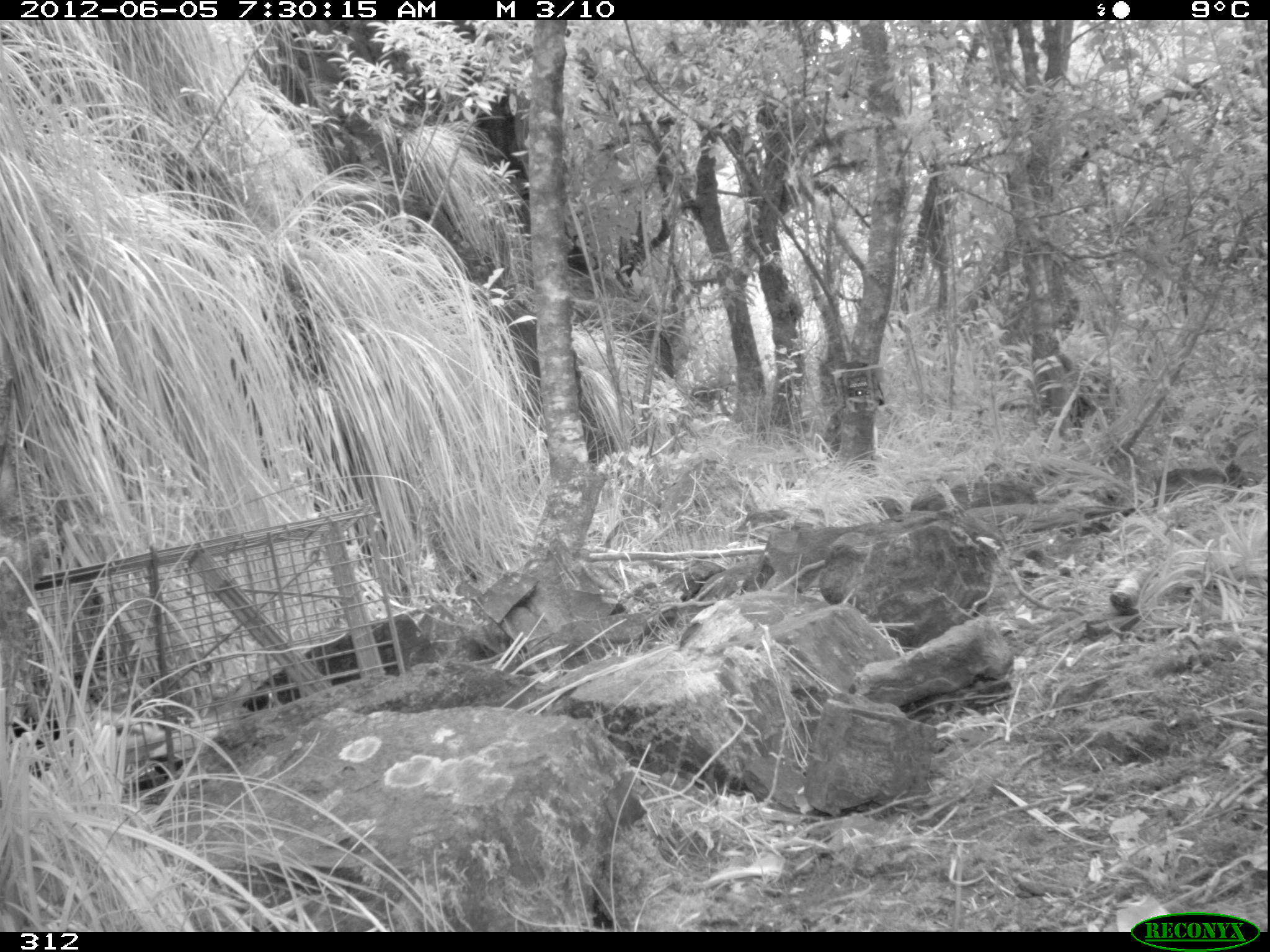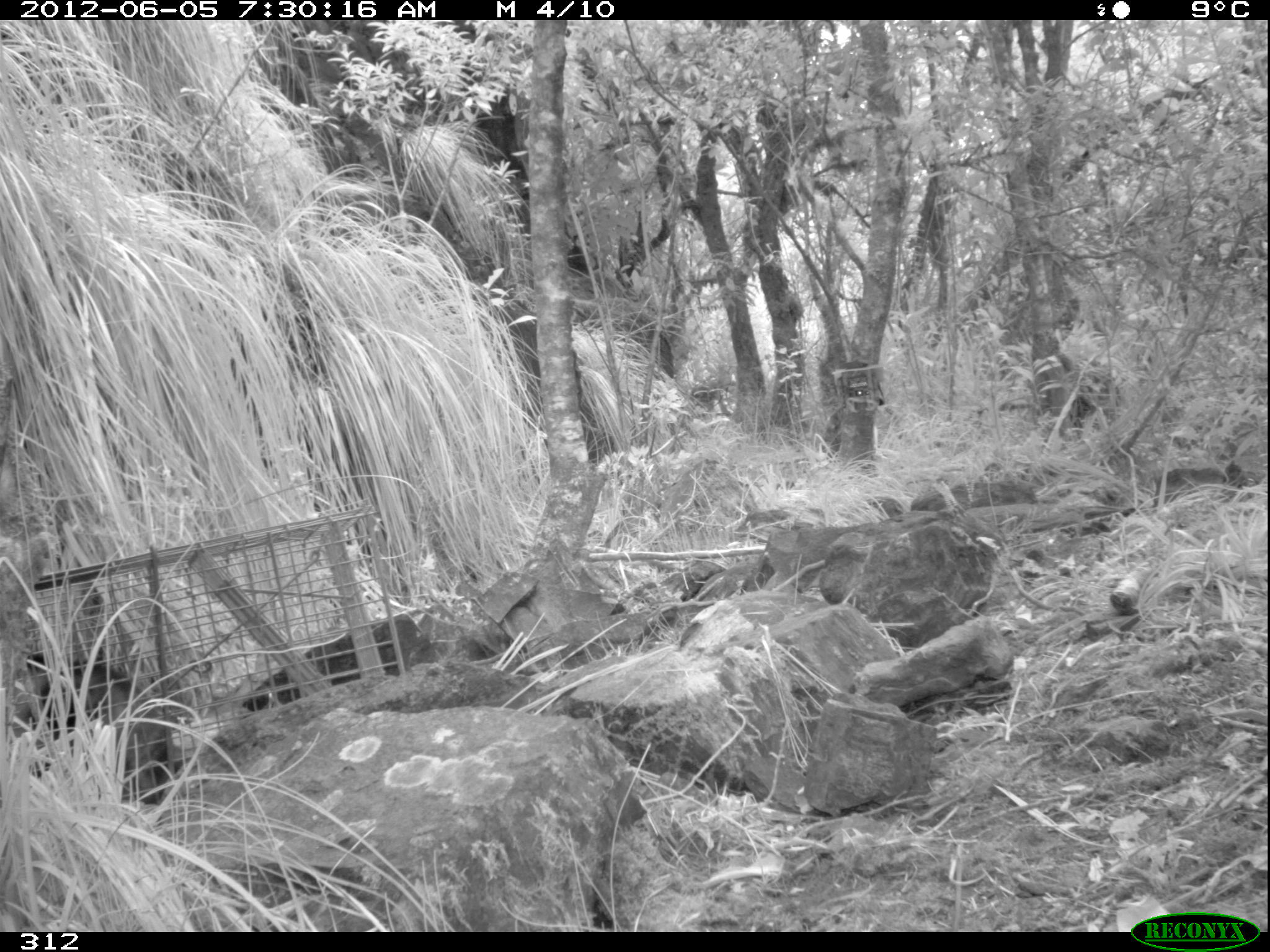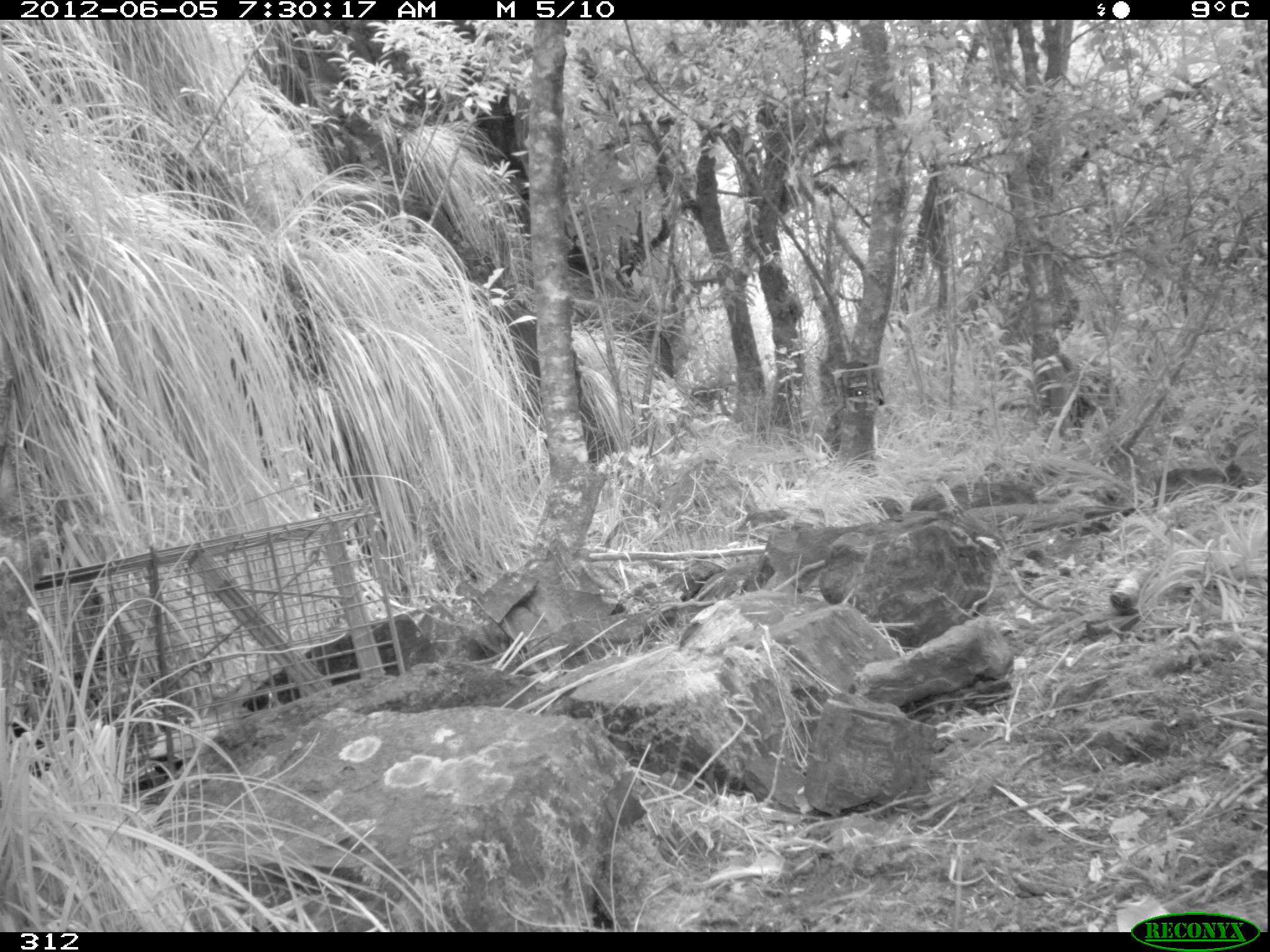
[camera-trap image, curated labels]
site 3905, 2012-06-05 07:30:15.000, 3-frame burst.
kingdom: Animalia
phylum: Chordata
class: Mammalia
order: Didelphimorphia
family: Didelphidae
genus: Didelphis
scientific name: Didelphis pernigra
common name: andean white-eared opossum